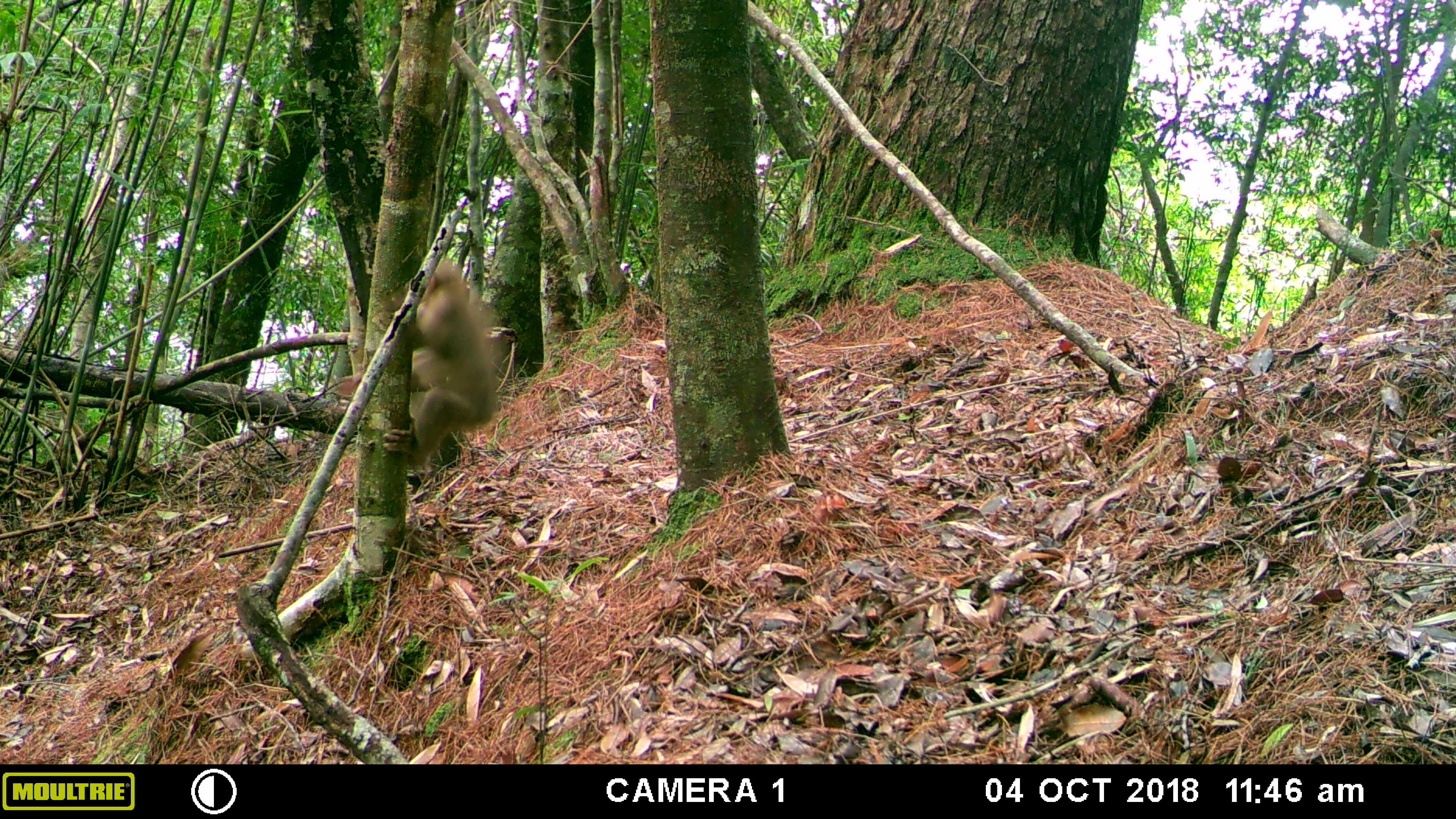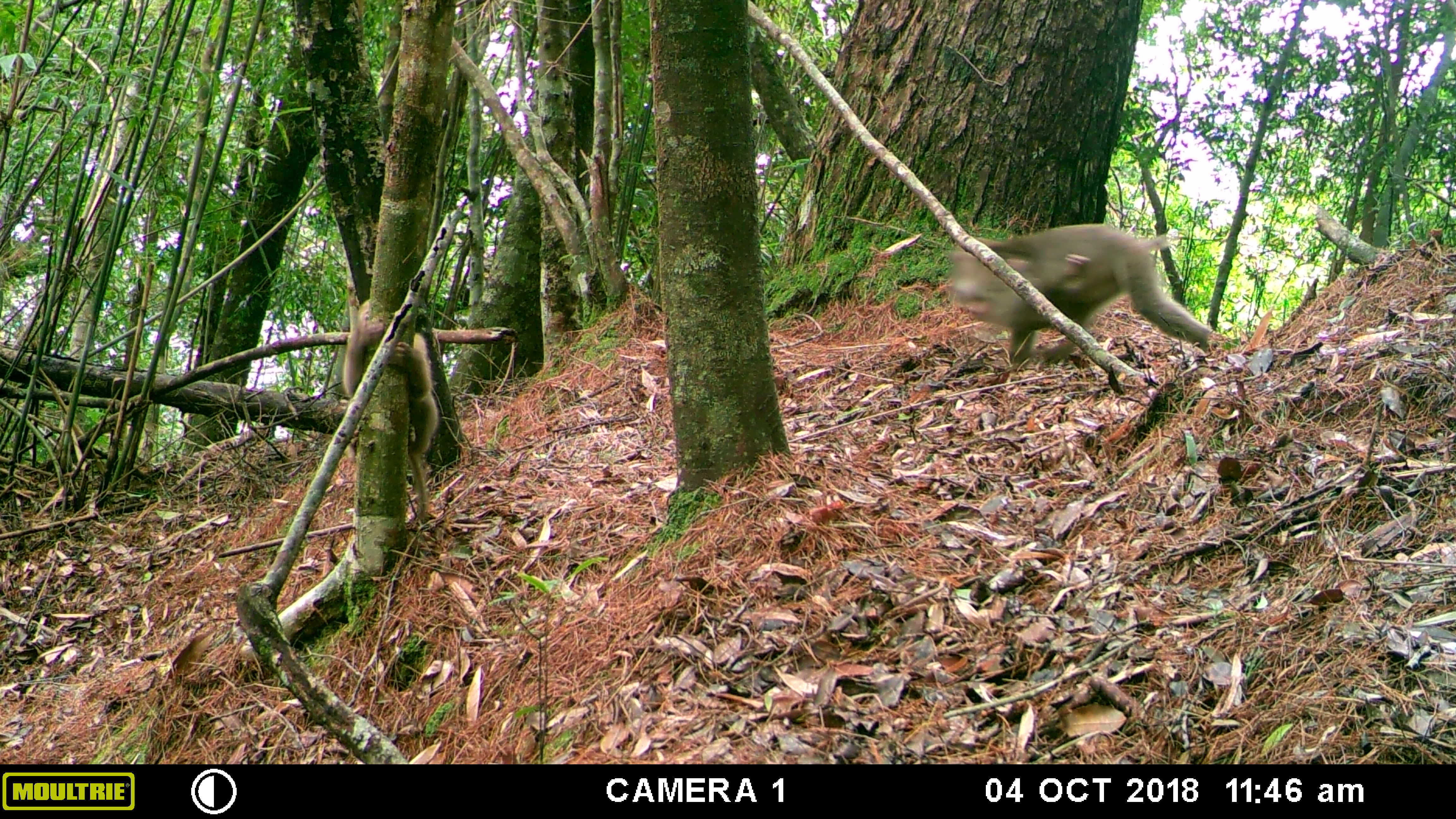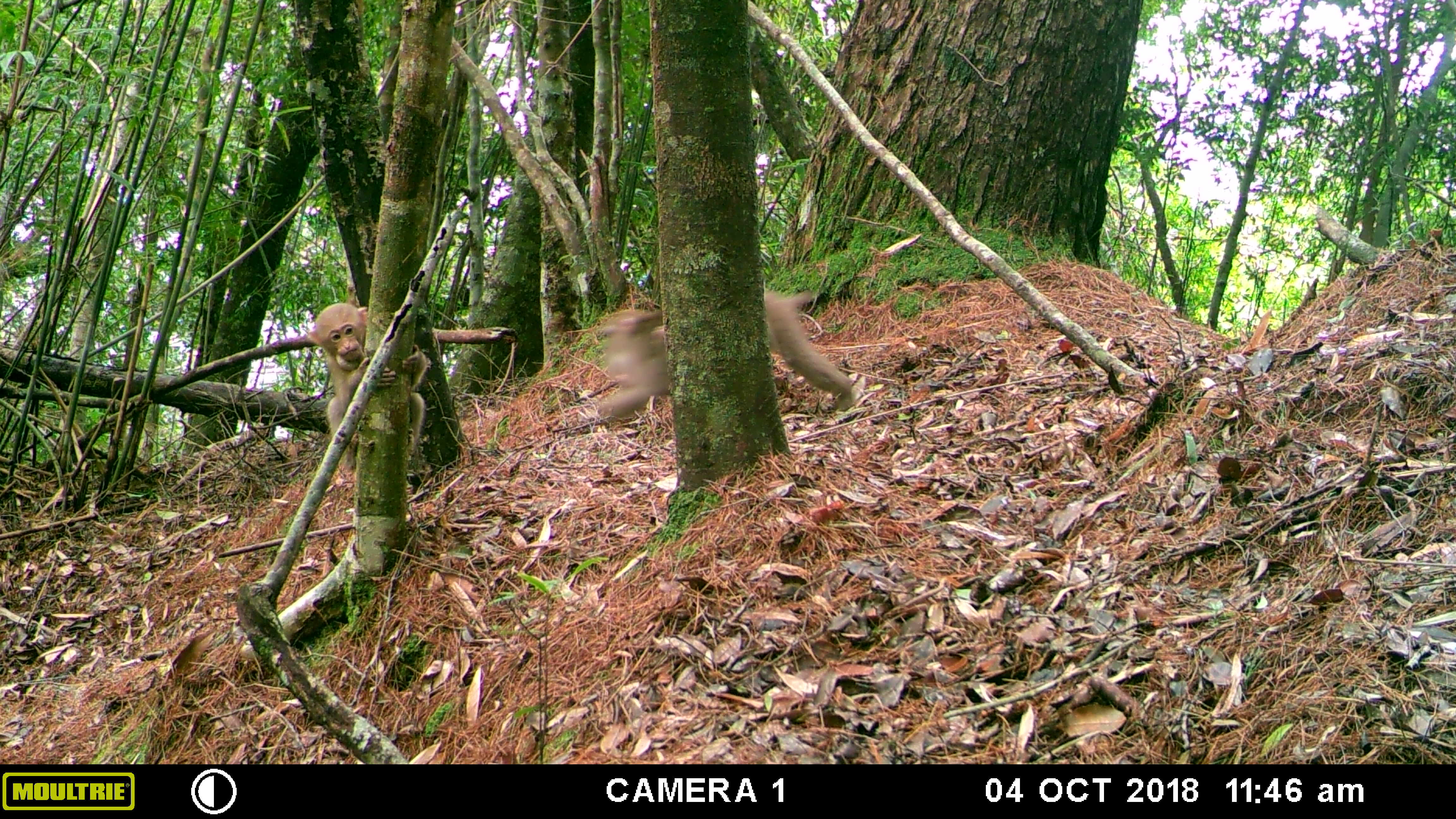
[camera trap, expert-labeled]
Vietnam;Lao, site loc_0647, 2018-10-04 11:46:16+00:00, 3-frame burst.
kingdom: Animalia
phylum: Chordata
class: Mammalia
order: Primates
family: Cercopithecidae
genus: Macaca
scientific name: Macaca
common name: macaques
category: assam or rhesus macaque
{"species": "assam or rhesus macaque (macaques) (Macaca)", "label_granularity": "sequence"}